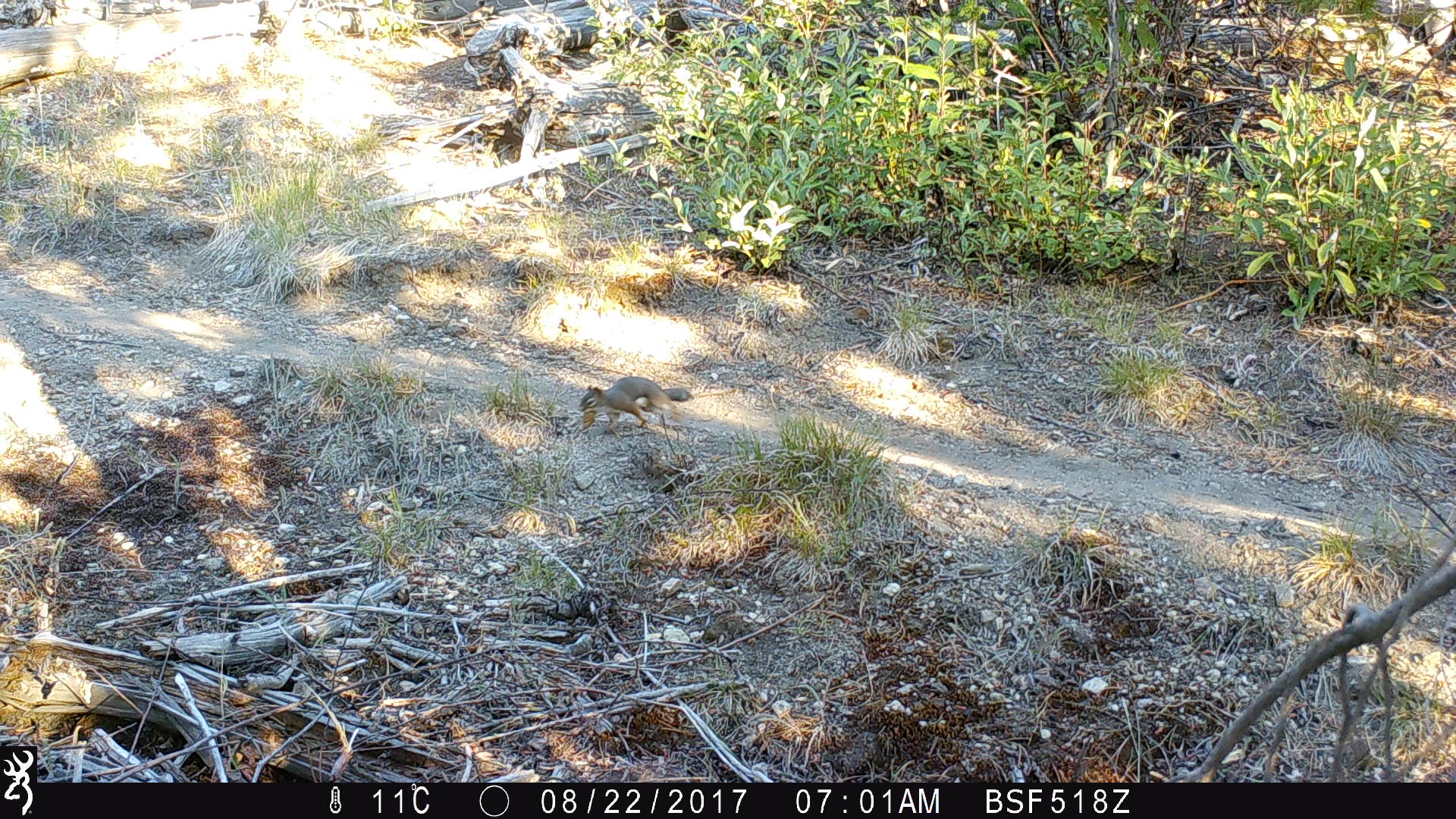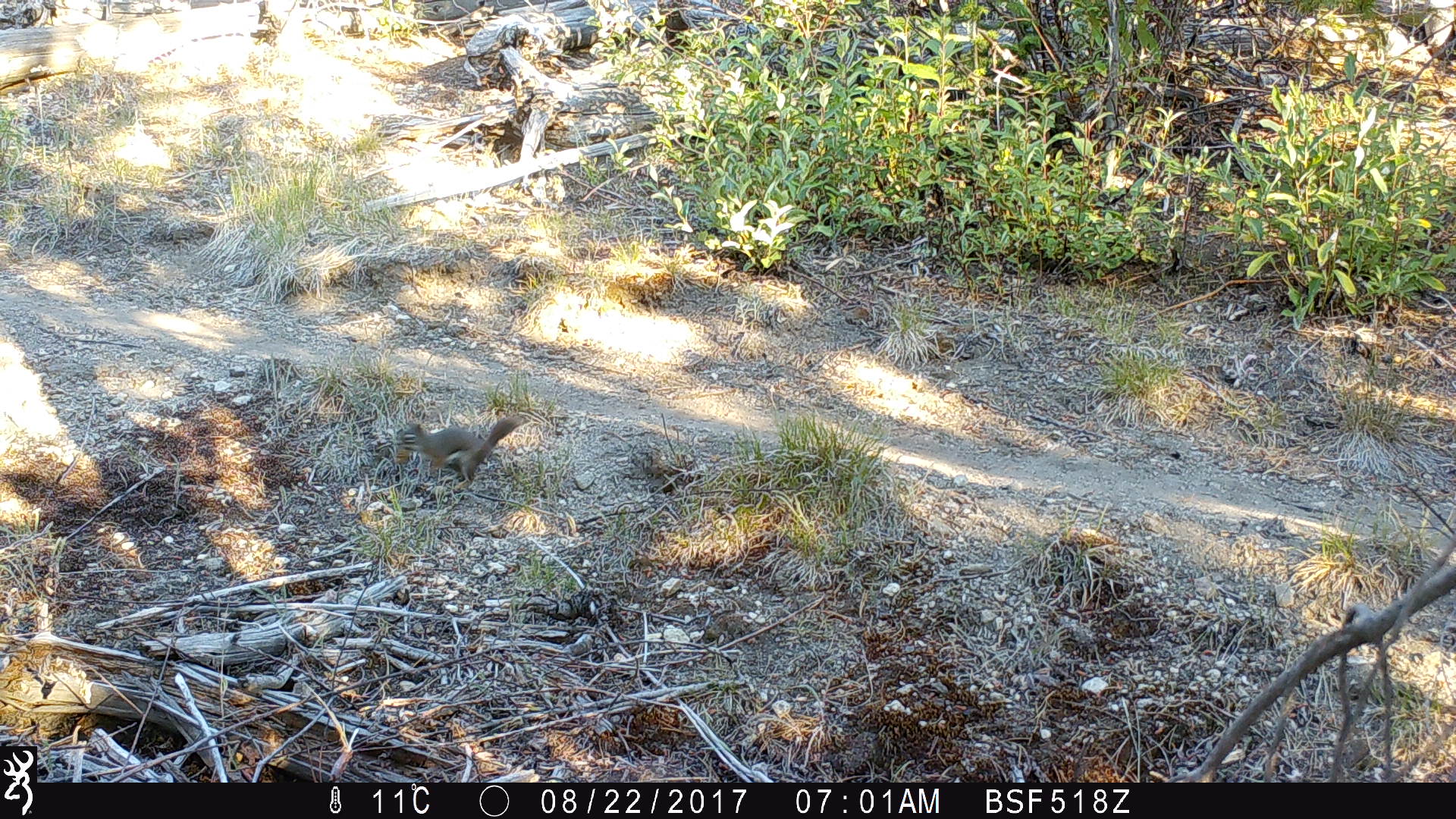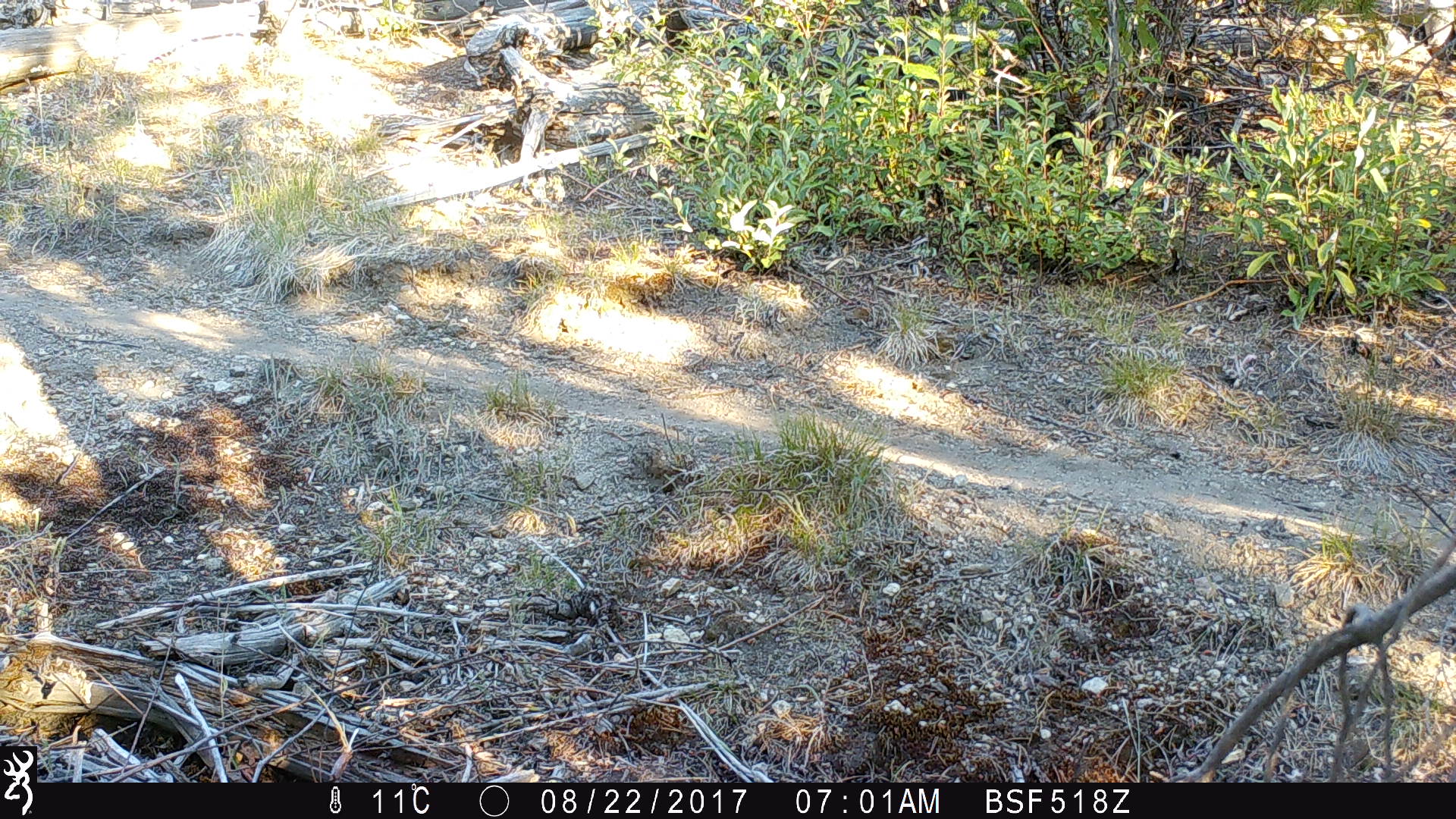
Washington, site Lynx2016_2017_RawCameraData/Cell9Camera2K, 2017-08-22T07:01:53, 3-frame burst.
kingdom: Animalia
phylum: Chordata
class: Mammalia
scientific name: Mammalia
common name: small mammal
Small mammal (Mammalia). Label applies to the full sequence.